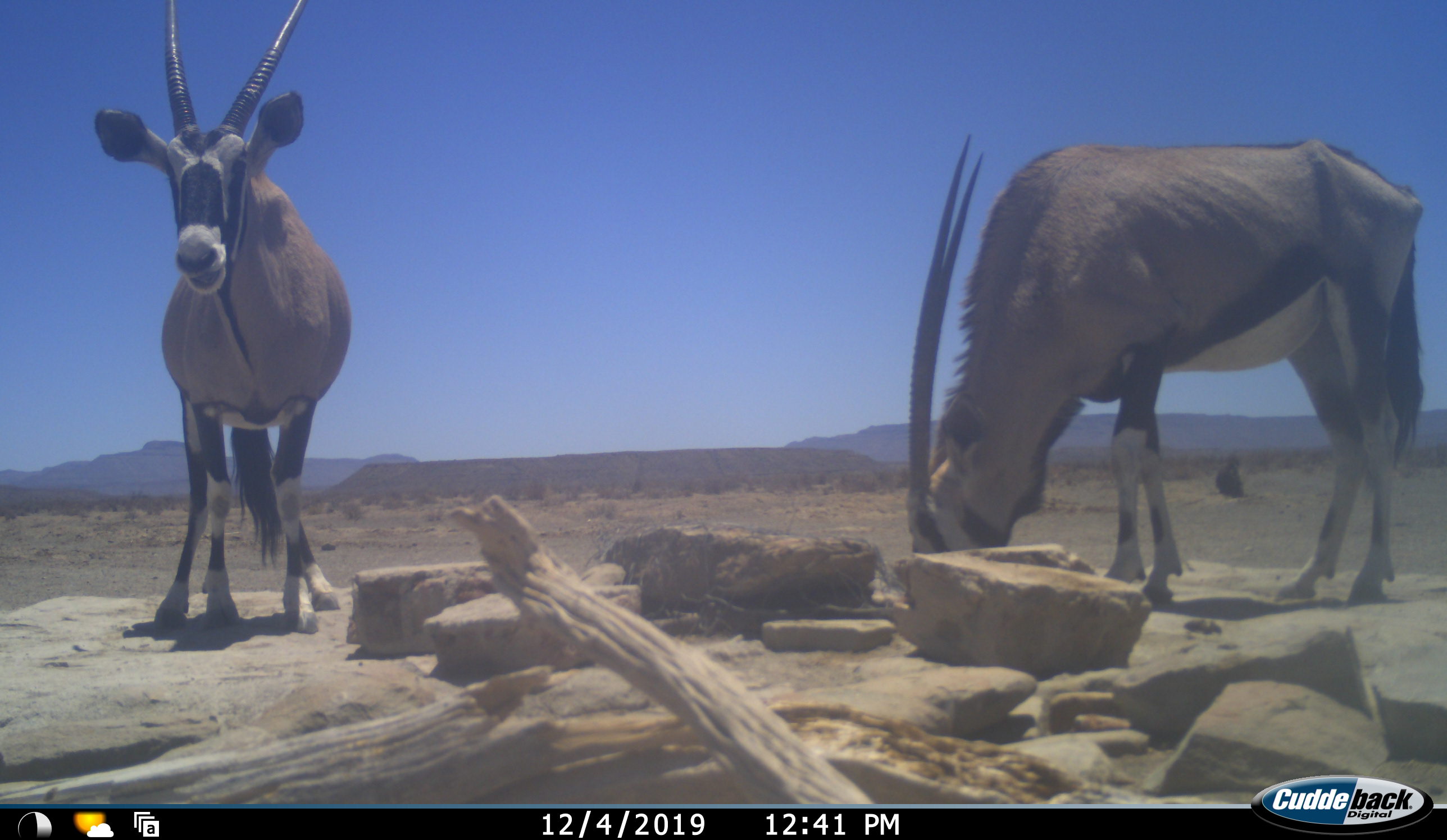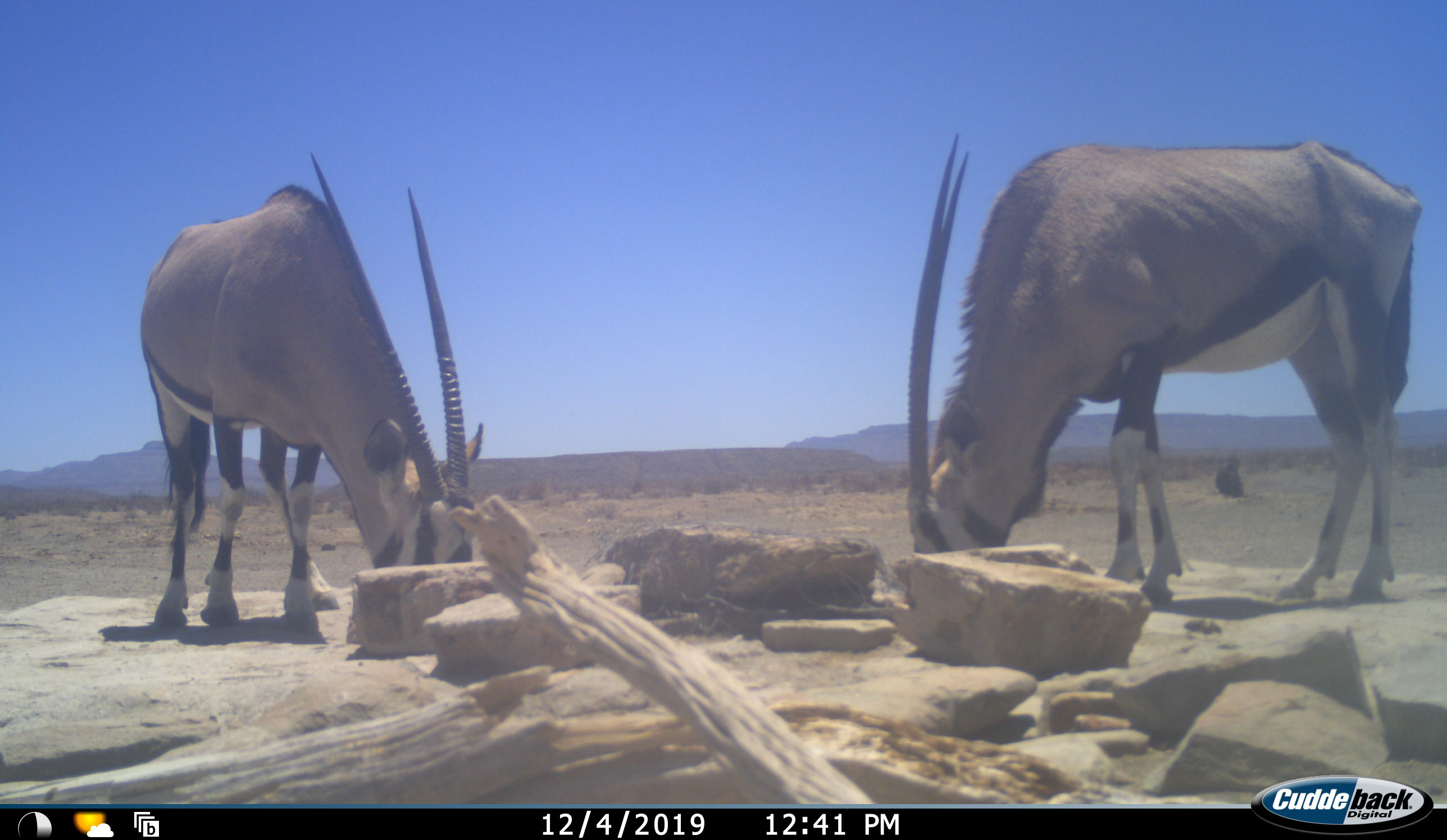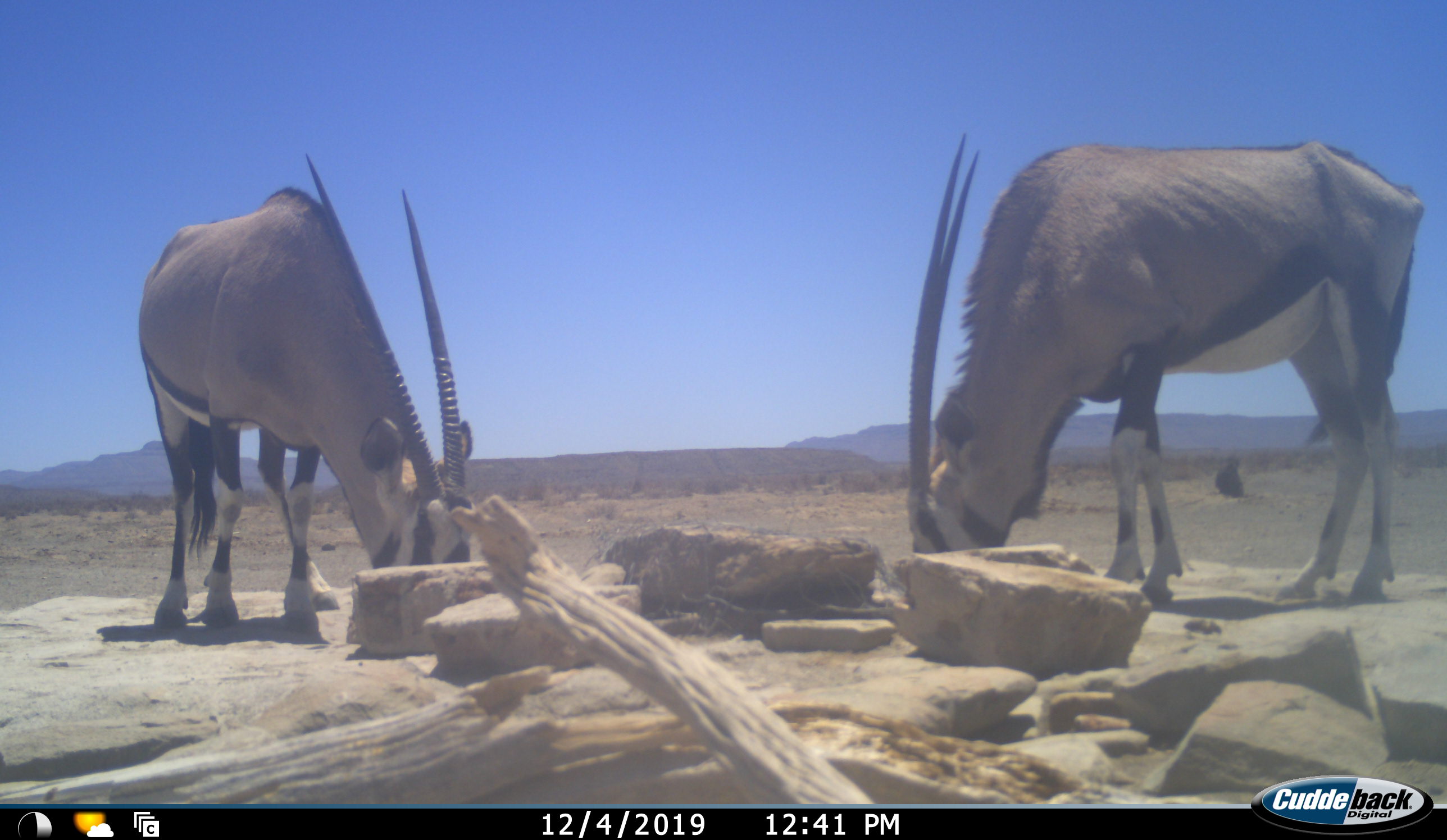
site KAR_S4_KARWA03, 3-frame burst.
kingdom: Animalia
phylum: Chordata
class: Mammalia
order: Artiodactyla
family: Bovidae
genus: Oryx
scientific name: Oryx gazella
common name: gemsbok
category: oryx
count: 2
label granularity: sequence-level